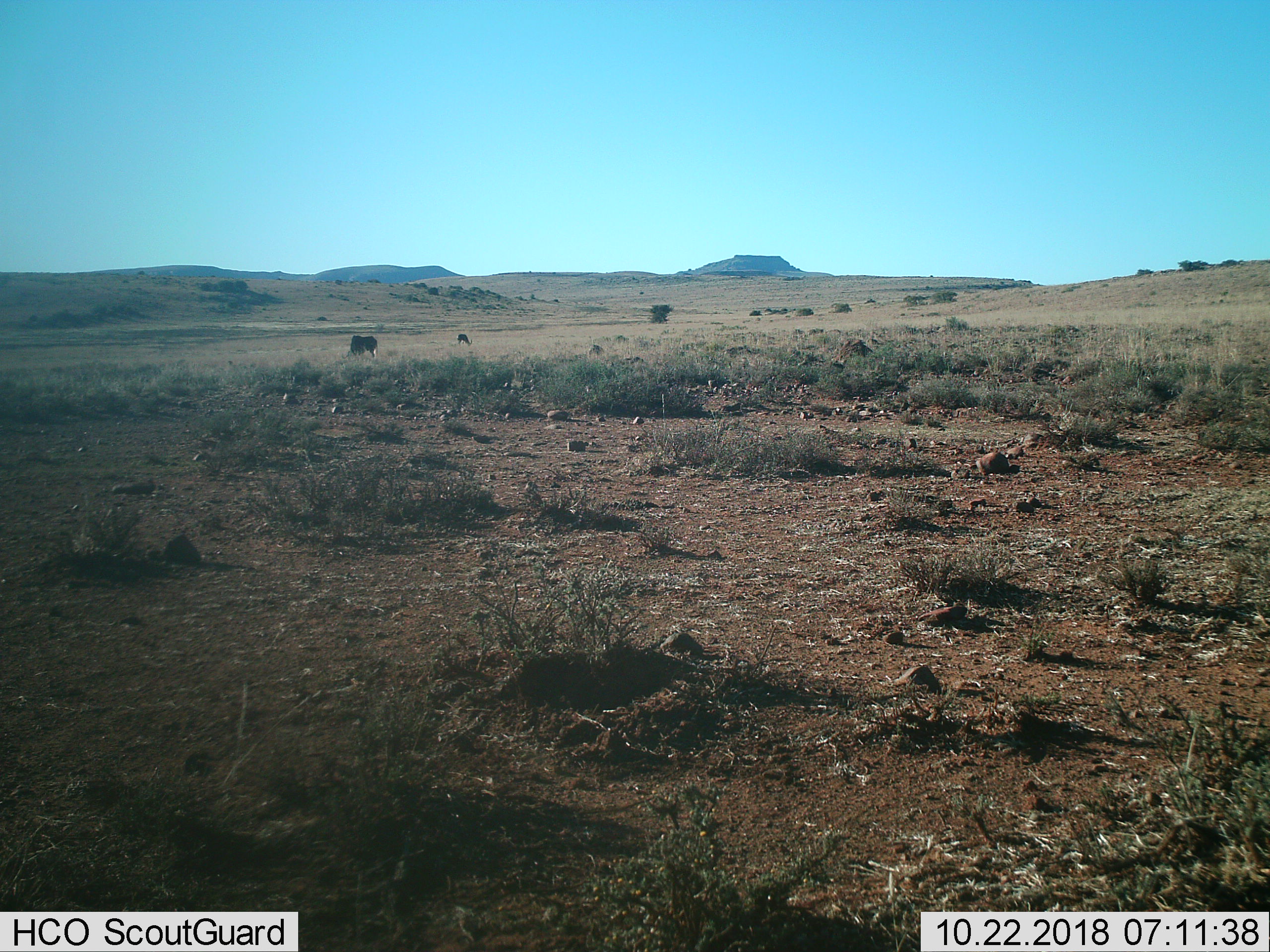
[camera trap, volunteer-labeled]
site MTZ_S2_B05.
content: unidentified animal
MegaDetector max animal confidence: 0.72